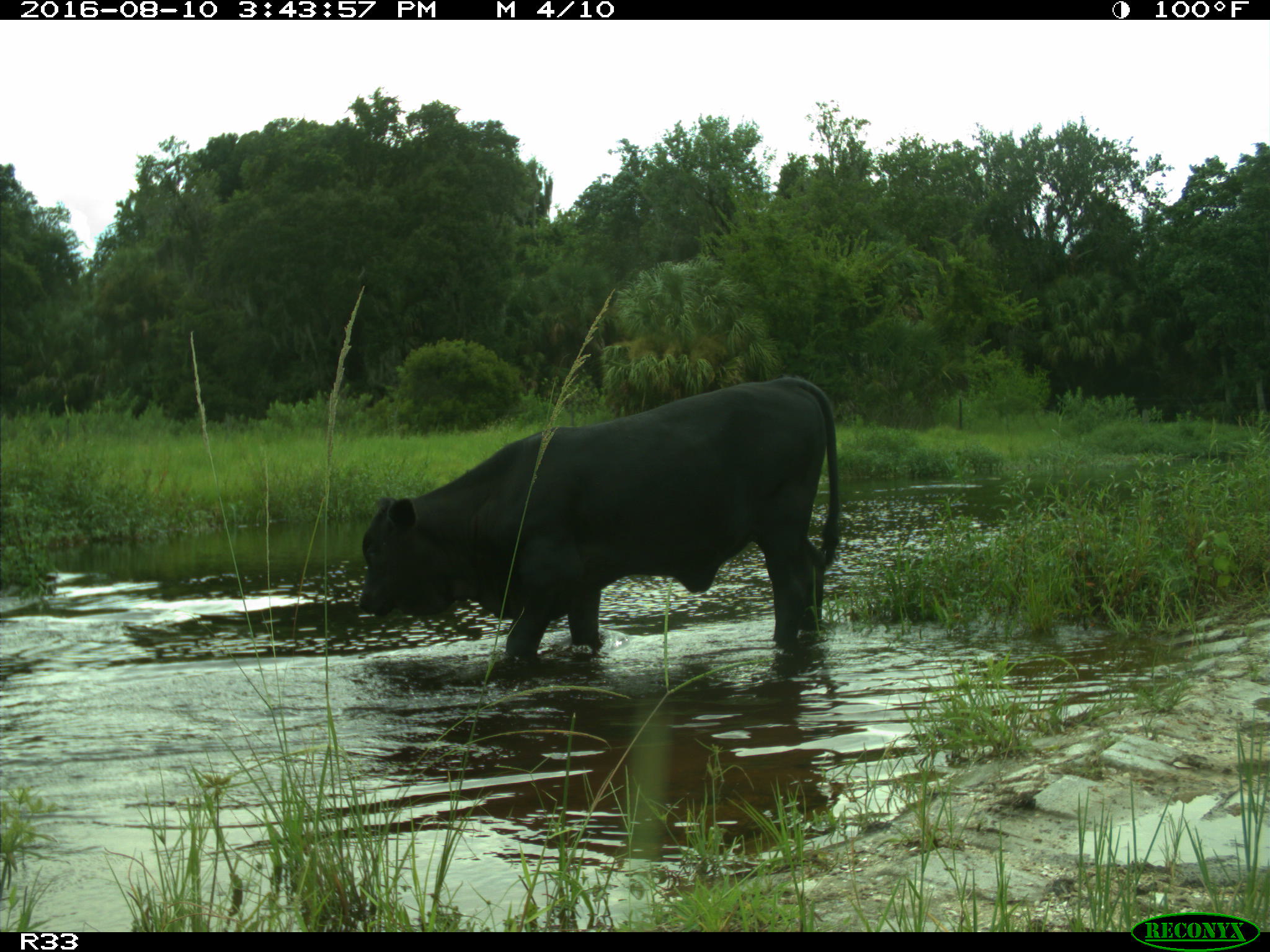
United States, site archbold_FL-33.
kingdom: Animalia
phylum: Chordata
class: Mammalia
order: Artiodactyla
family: Bovidae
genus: Bos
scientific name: Bos taurus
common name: domestic cow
Bos taurus (domestic cow).